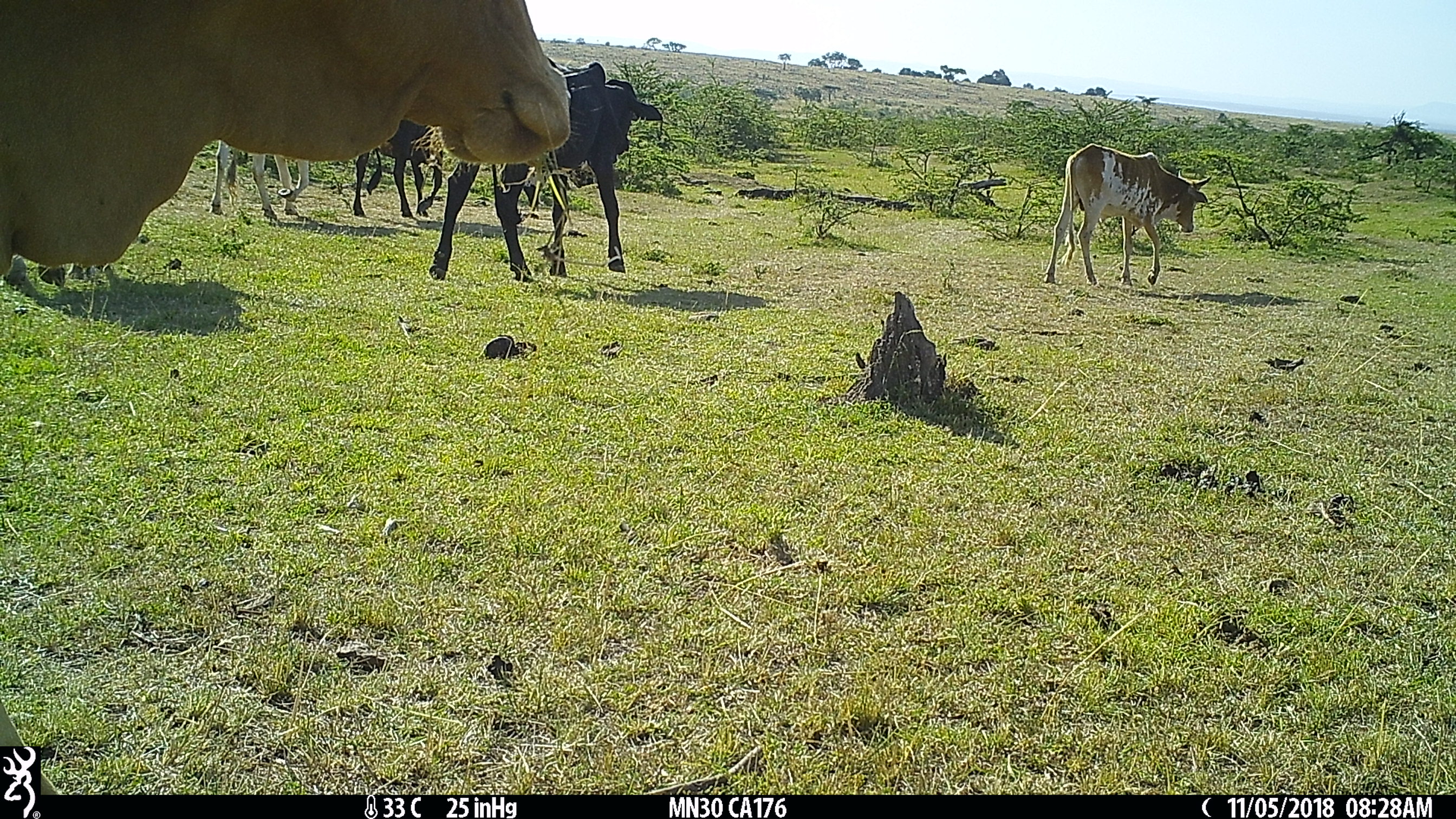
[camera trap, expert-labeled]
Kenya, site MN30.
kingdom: Animalia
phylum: Chordata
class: Mammalia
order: Artiodactyla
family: Bovidae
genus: Bos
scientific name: Bos taurus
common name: cattle